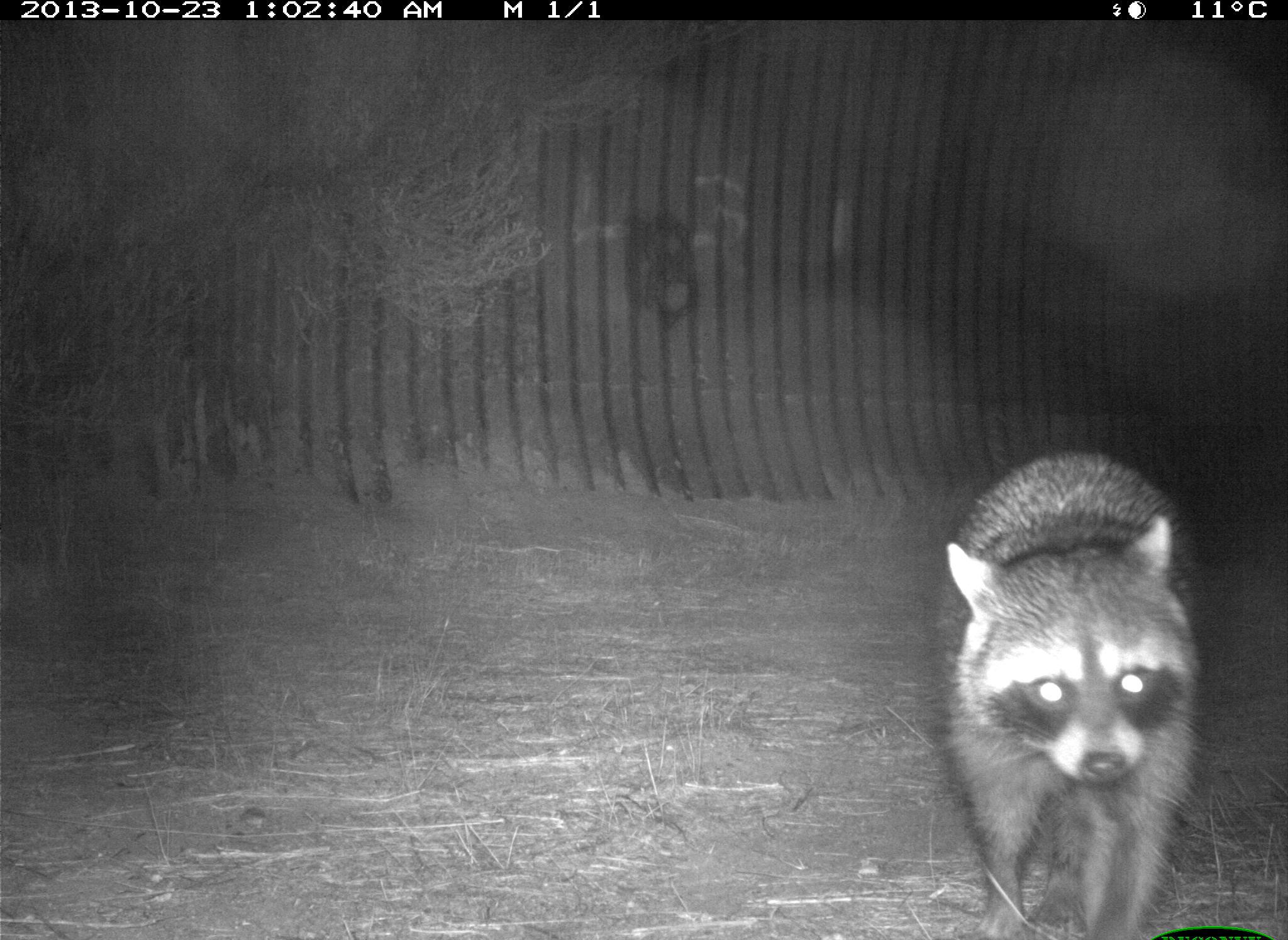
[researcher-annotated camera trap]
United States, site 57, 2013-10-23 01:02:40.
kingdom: Animalia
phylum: Chordata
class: Mammalia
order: Carnivora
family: Procyonidae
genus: Procyon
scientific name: Procyon lotor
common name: raccoon